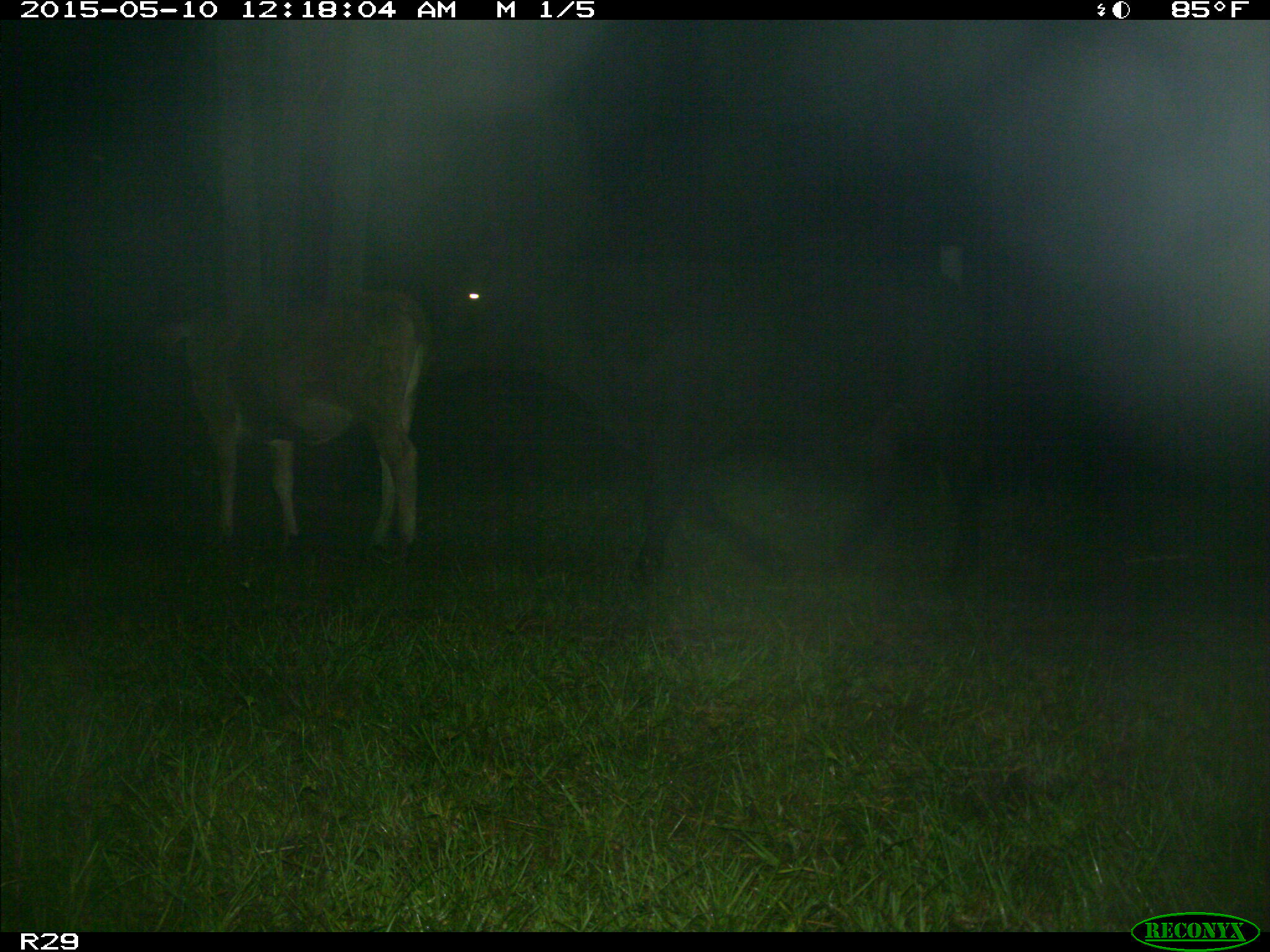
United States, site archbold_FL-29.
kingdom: Animalia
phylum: Chordata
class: Mammalia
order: Artiodactyla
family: Bovidae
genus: Bos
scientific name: Bos taurus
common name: domestic cow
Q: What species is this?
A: Bos taurus (domestic cow).